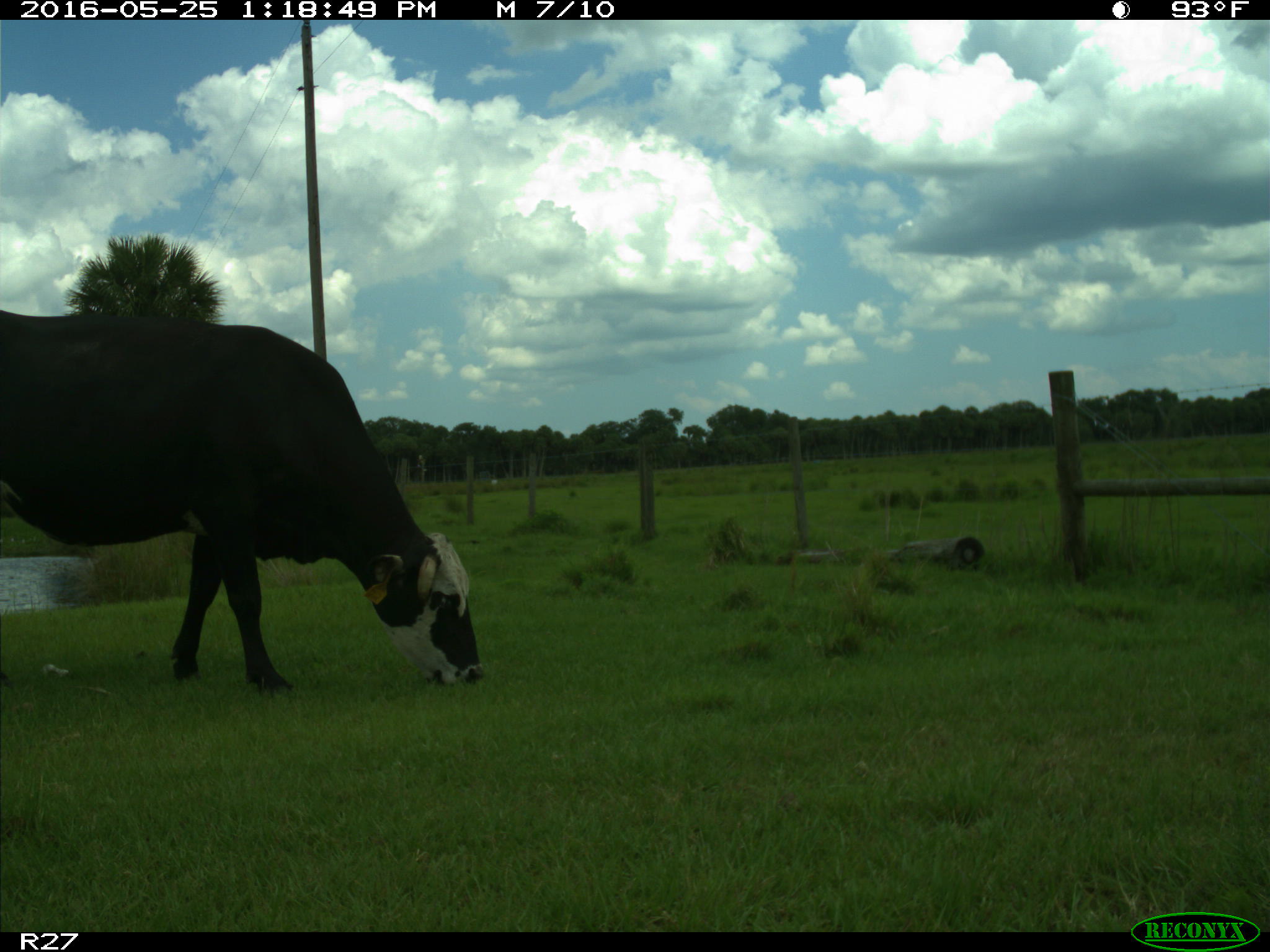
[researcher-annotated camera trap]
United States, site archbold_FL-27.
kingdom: Animalia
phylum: Chordata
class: Mammalia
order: Artiodactyla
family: Bovidae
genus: Bos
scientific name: Bos taurus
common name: domestic cow